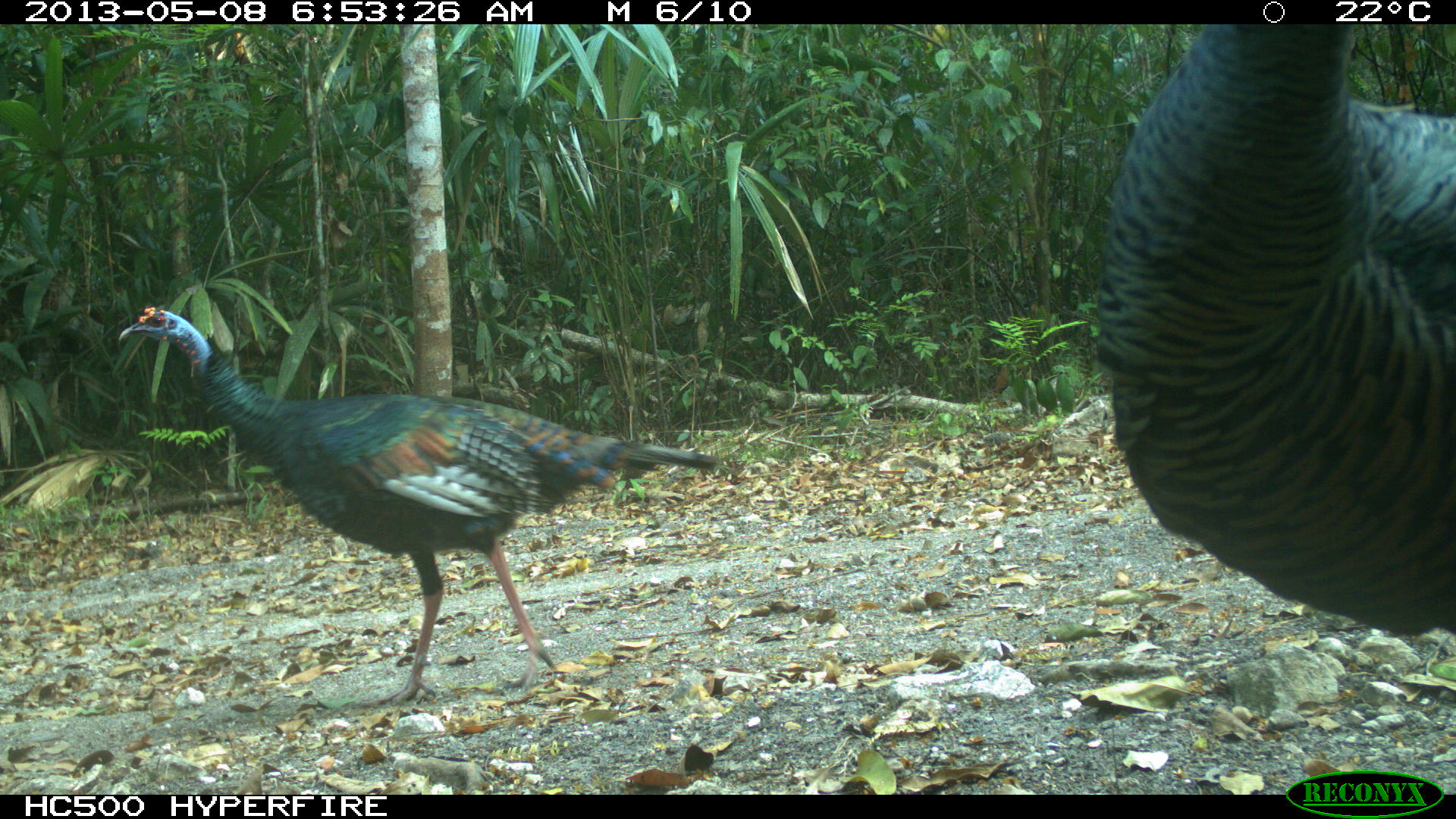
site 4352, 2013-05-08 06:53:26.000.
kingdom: Animalia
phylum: Chordata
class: Aves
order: Galliformes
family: Phasianidae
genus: Meleagris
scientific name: Meleagris ocellata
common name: ocellated turkey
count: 4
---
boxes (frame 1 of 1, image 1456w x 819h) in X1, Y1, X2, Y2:
meleagris ocellata: 117, 305, 719, 707; 1093, 22, 1454, 634